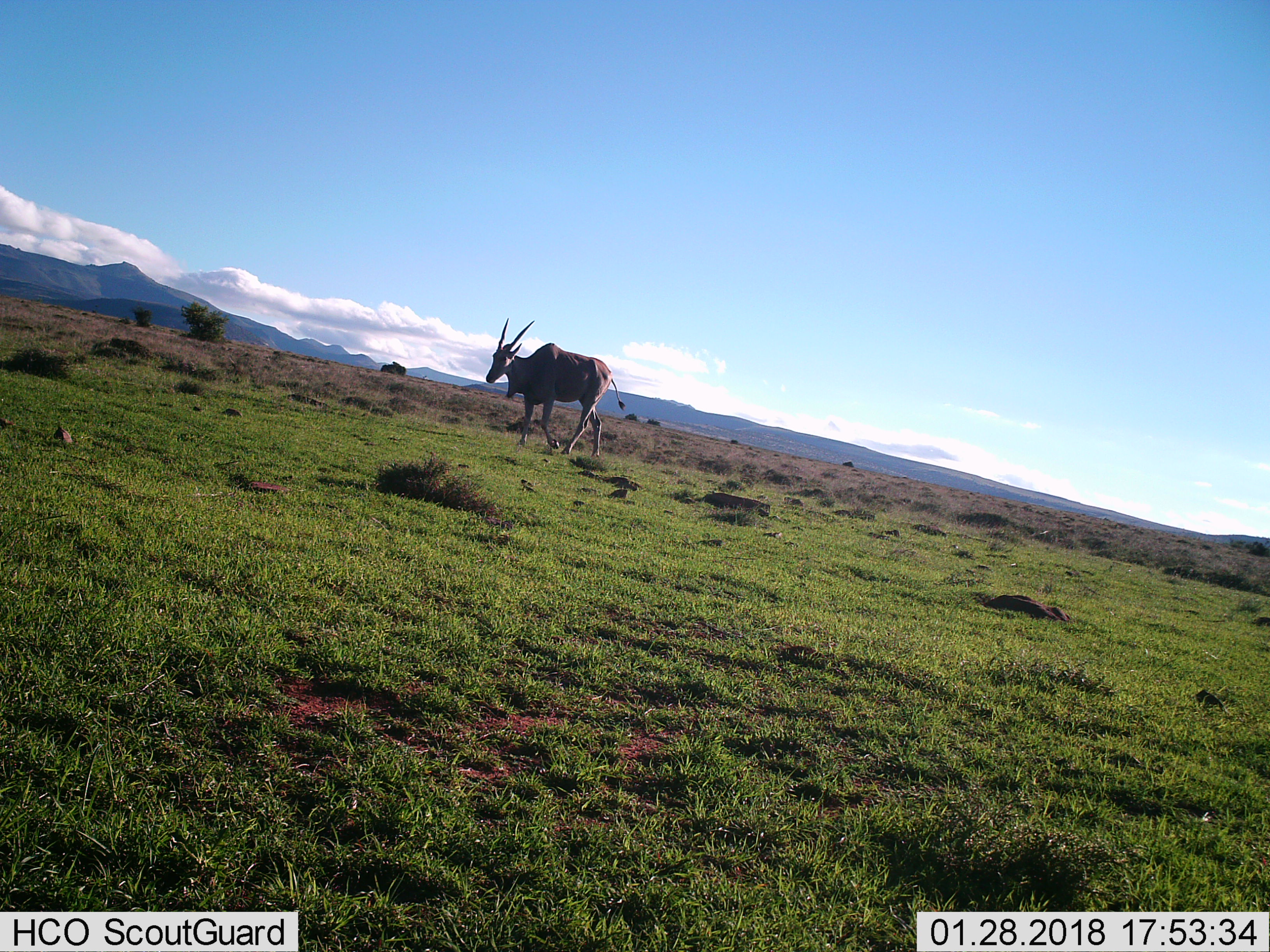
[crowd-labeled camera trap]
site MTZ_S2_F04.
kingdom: Animalia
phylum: Chordata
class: Mammalia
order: Artiodactyla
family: Bovidae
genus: Tragelaphus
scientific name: Tragelaphus oryx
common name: eland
Eland (Tragelaphus oryx), count 1. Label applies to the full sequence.